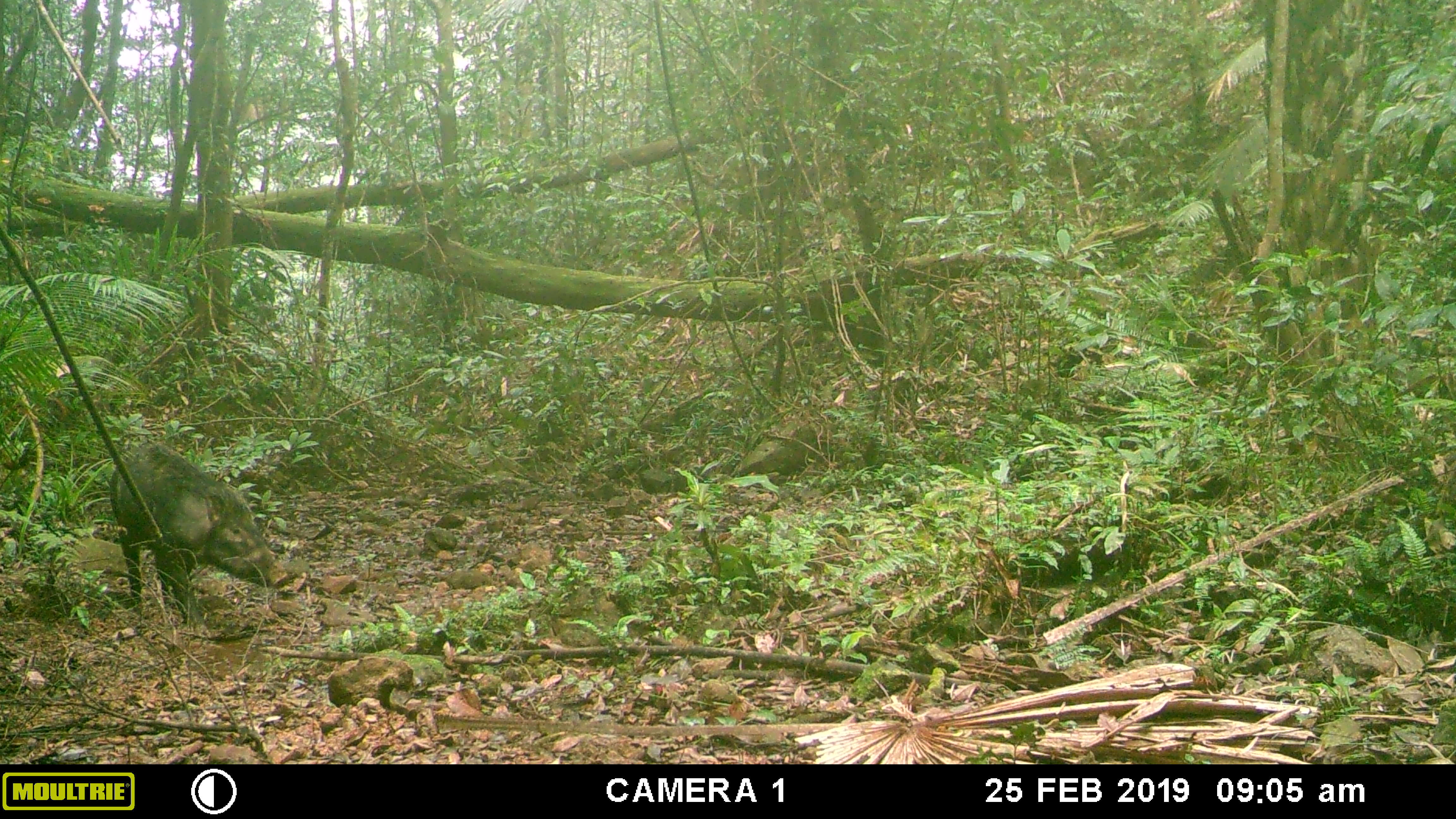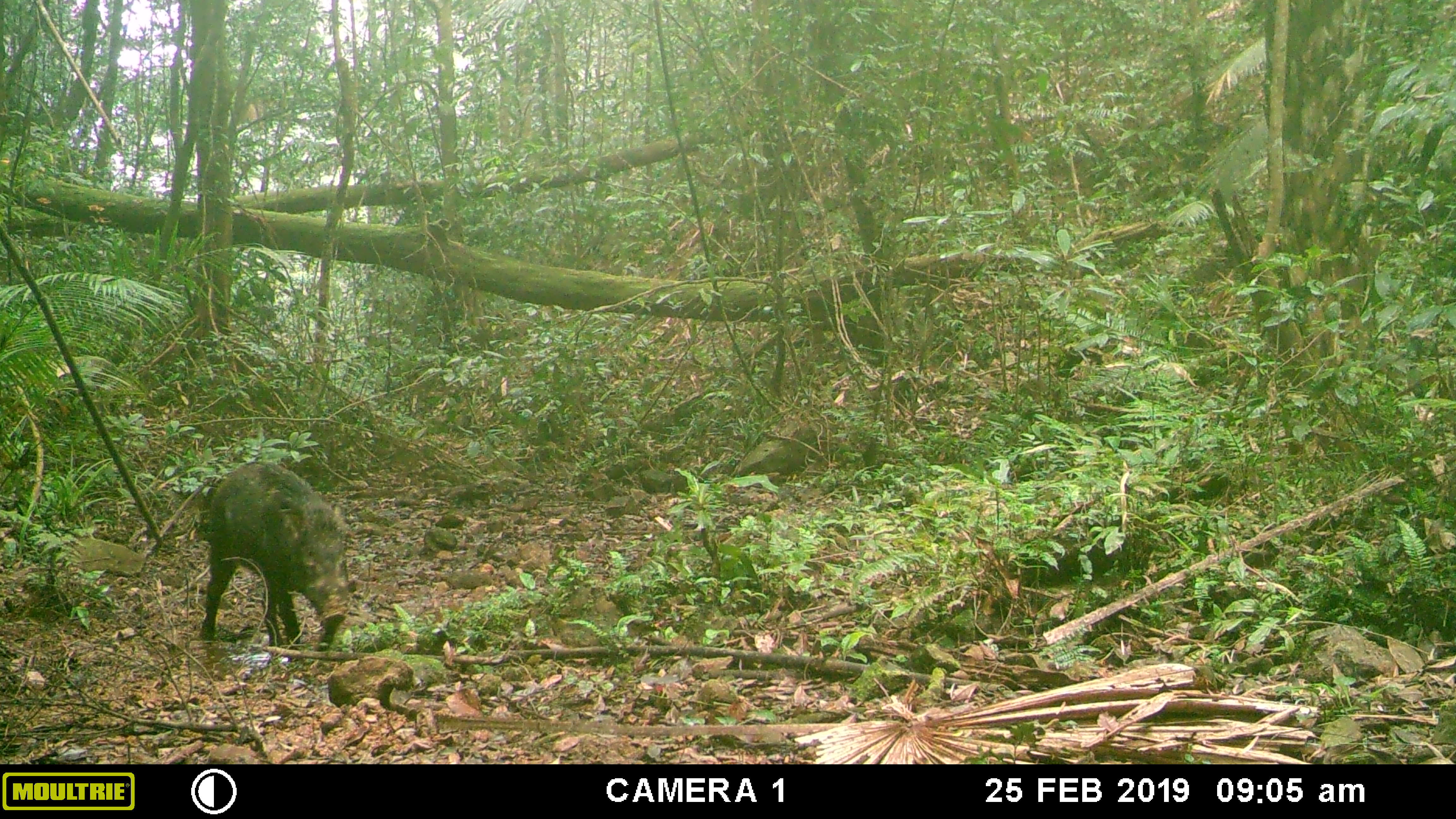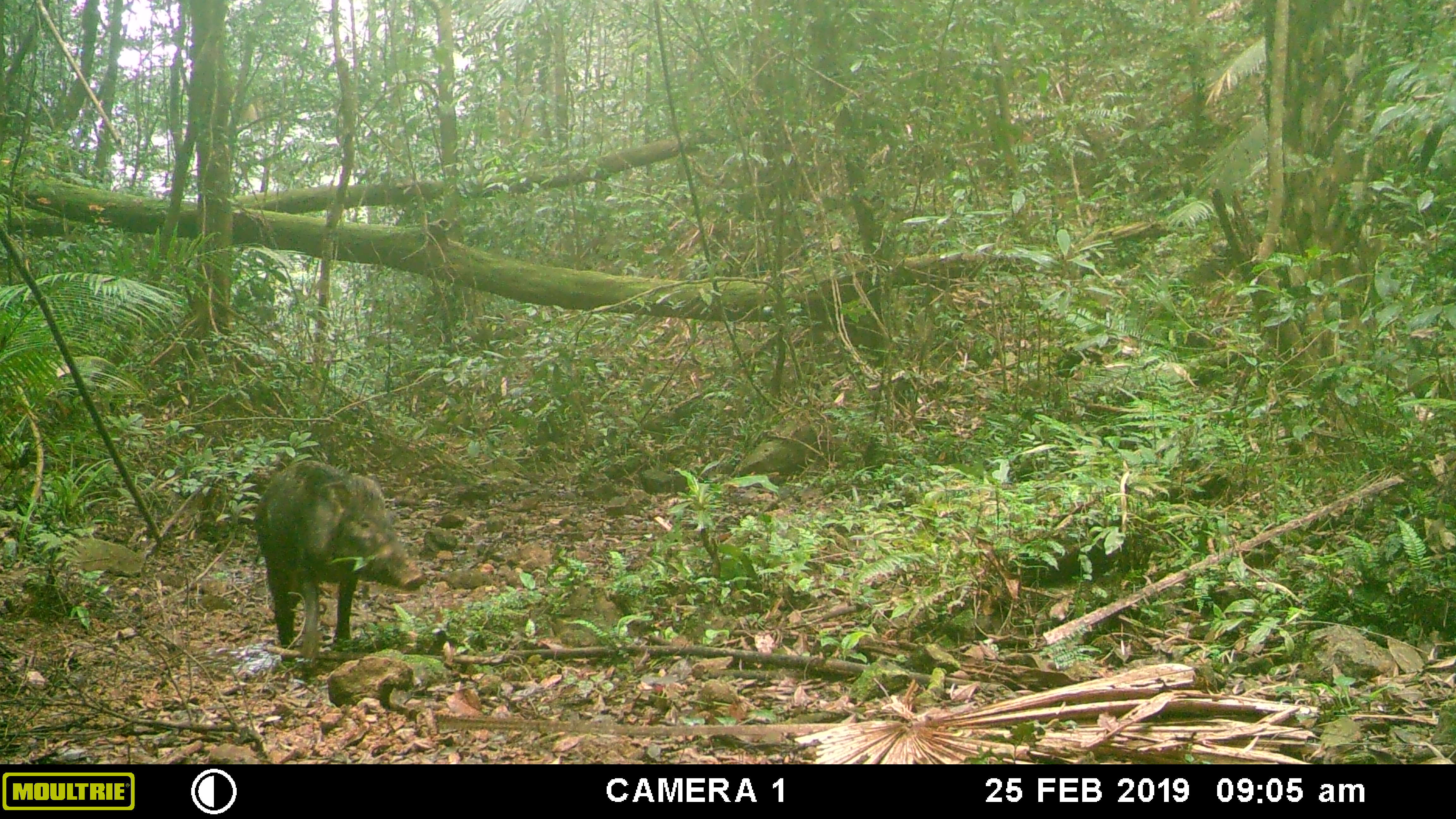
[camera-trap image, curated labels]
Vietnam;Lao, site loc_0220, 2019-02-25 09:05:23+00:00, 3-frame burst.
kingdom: Animalia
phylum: Chordata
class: Mammalia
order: Artiodactyla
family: Suidae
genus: Sus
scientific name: Sus scrofa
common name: eurasian wild pig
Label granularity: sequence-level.